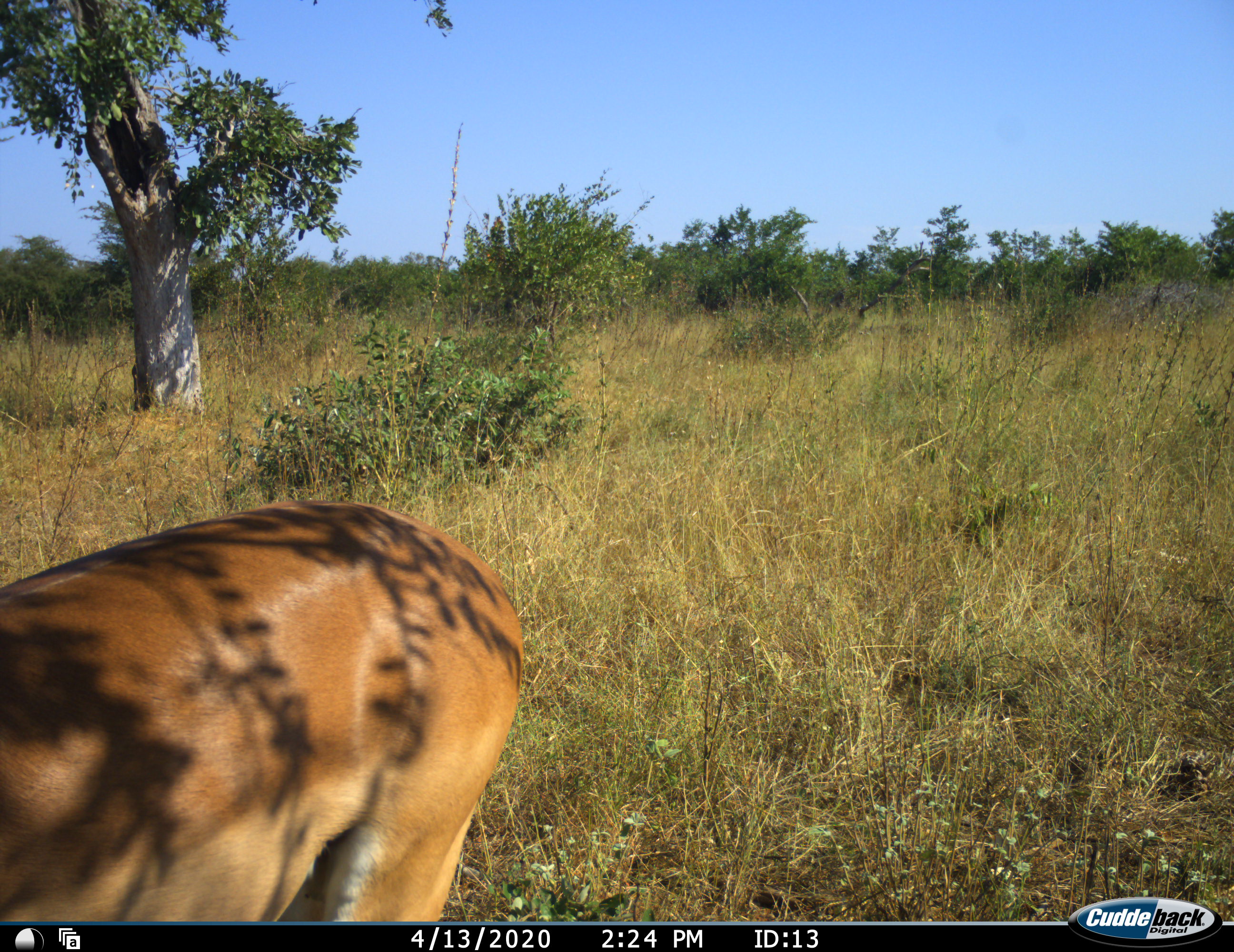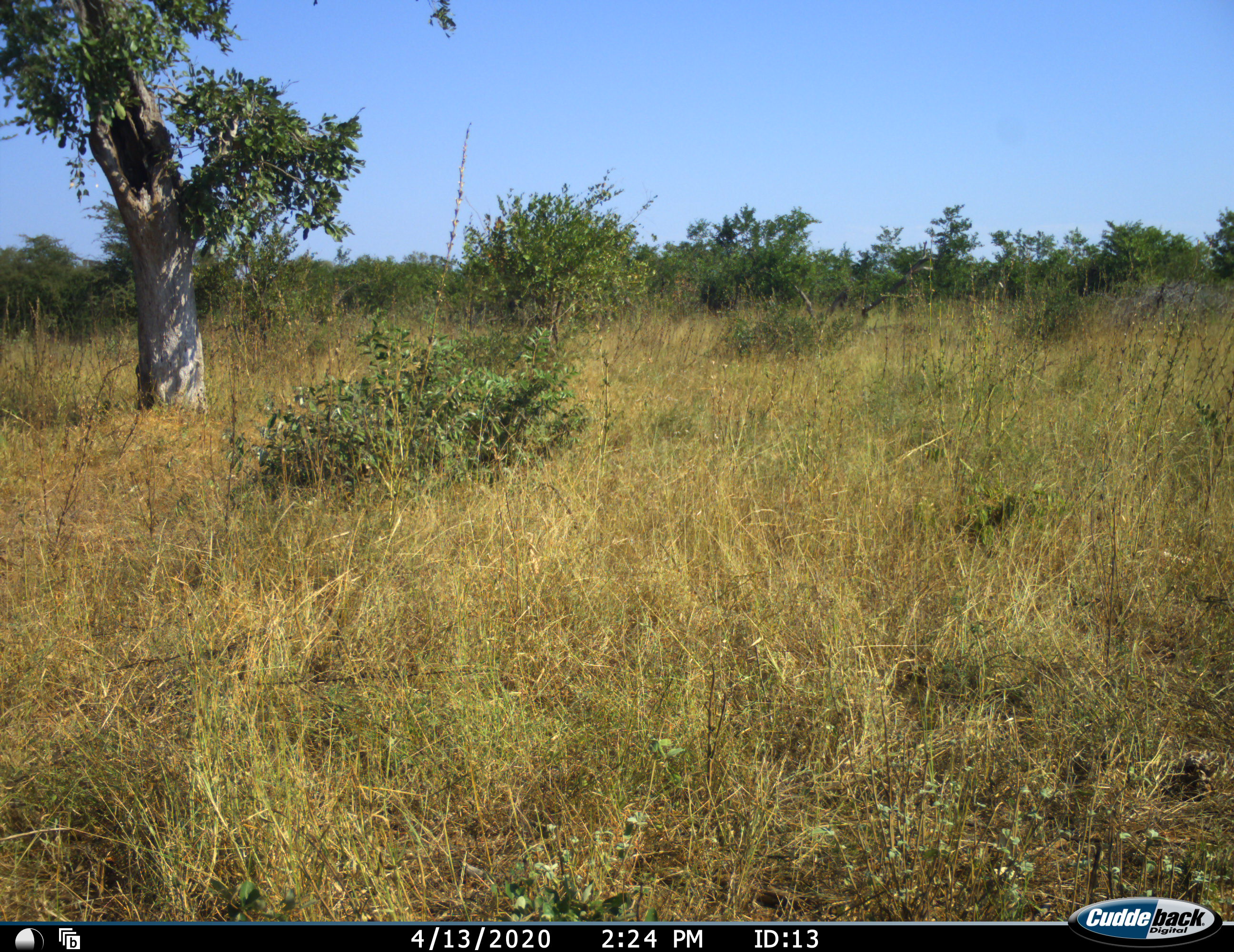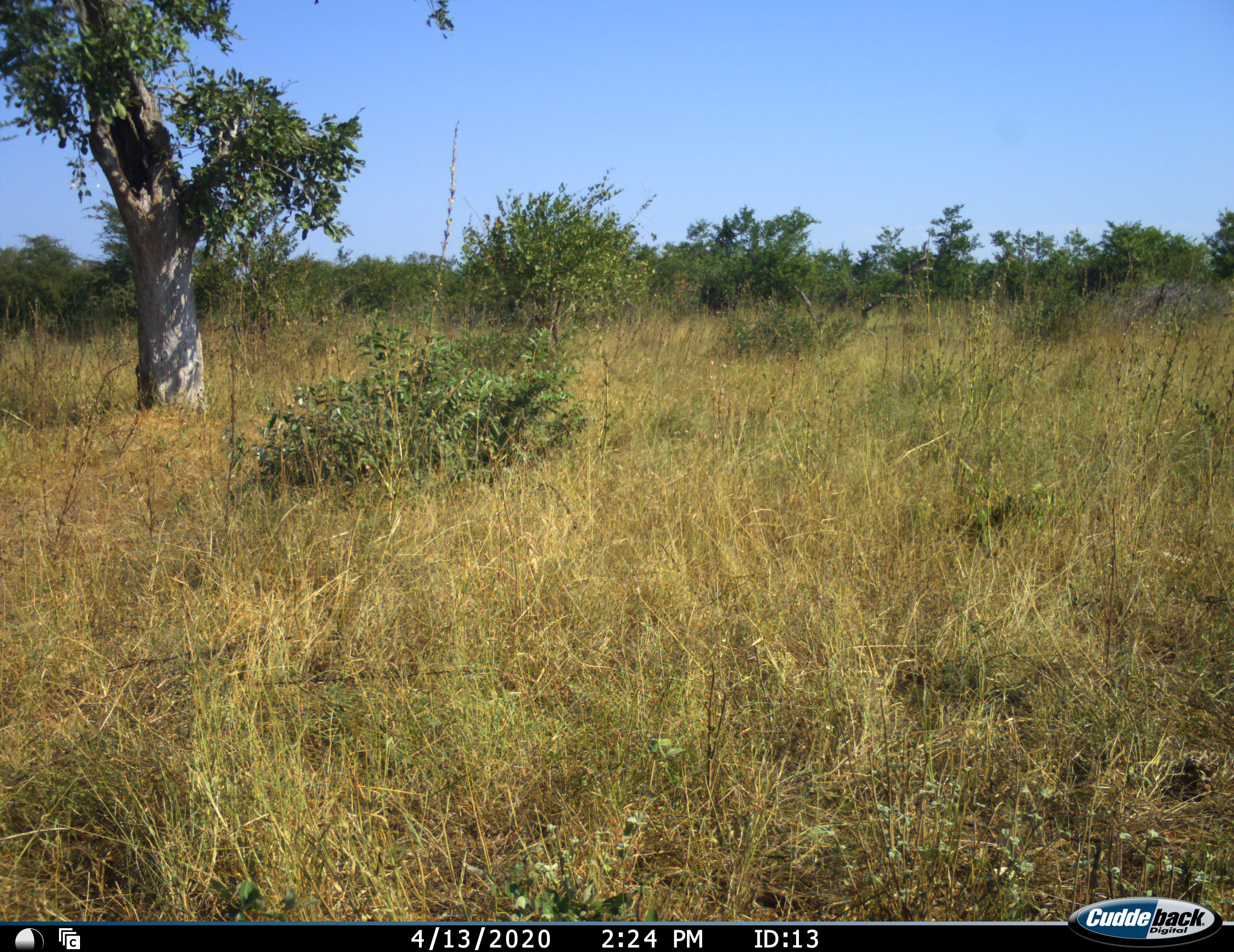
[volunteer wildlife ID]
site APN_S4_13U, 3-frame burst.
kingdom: Animalia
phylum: Chordata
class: Mammalia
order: Artiodactyla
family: Bovidae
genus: Aepyceros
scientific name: Aepyceros melampus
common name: impala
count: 1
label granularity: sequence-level